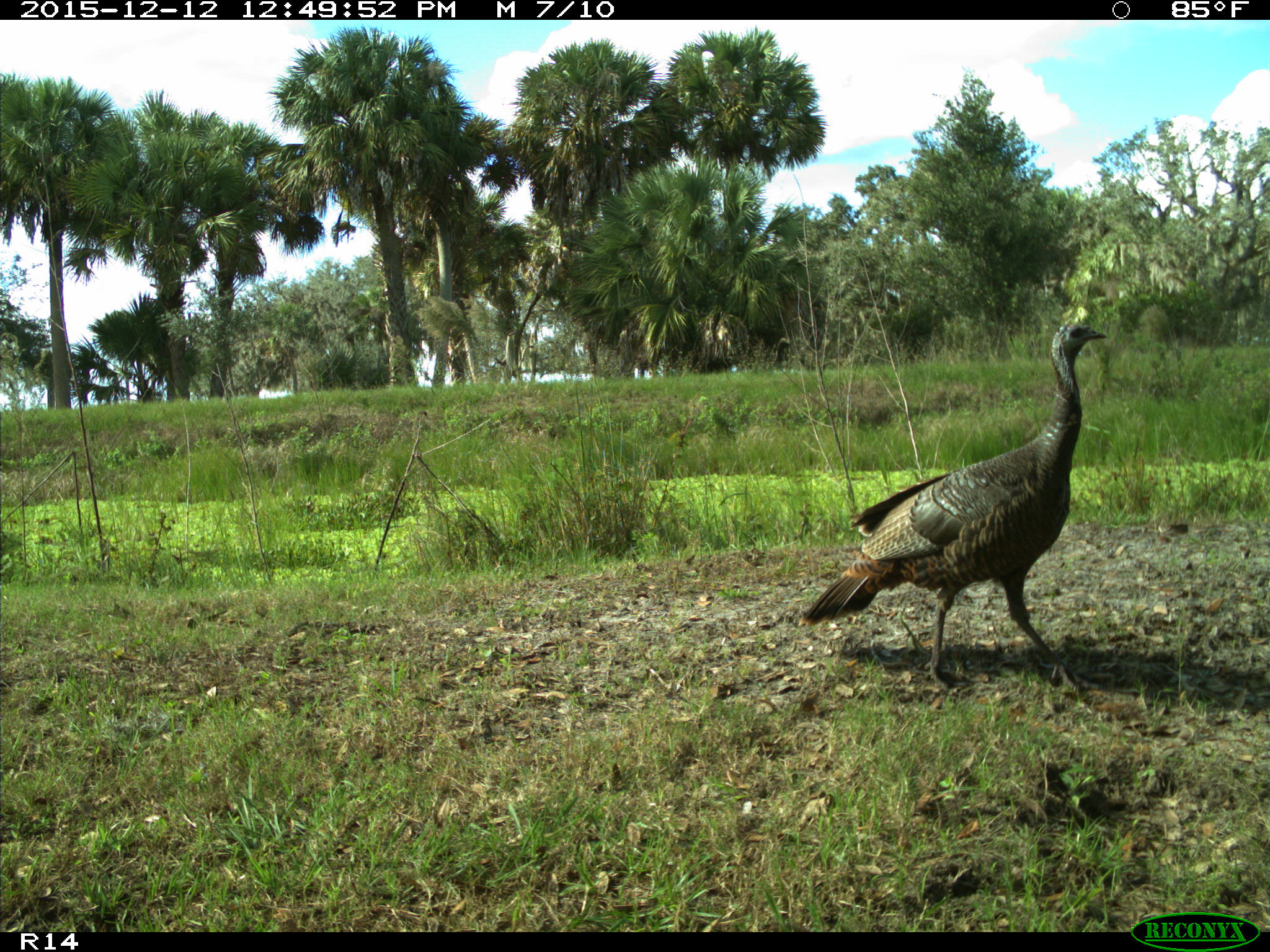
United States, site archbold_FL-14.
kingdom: Animalia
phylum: Chordata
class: Aves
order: Galliformes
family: Phasianidae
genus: Meleagris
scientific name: Meleagris gallopavo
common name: wild turkey